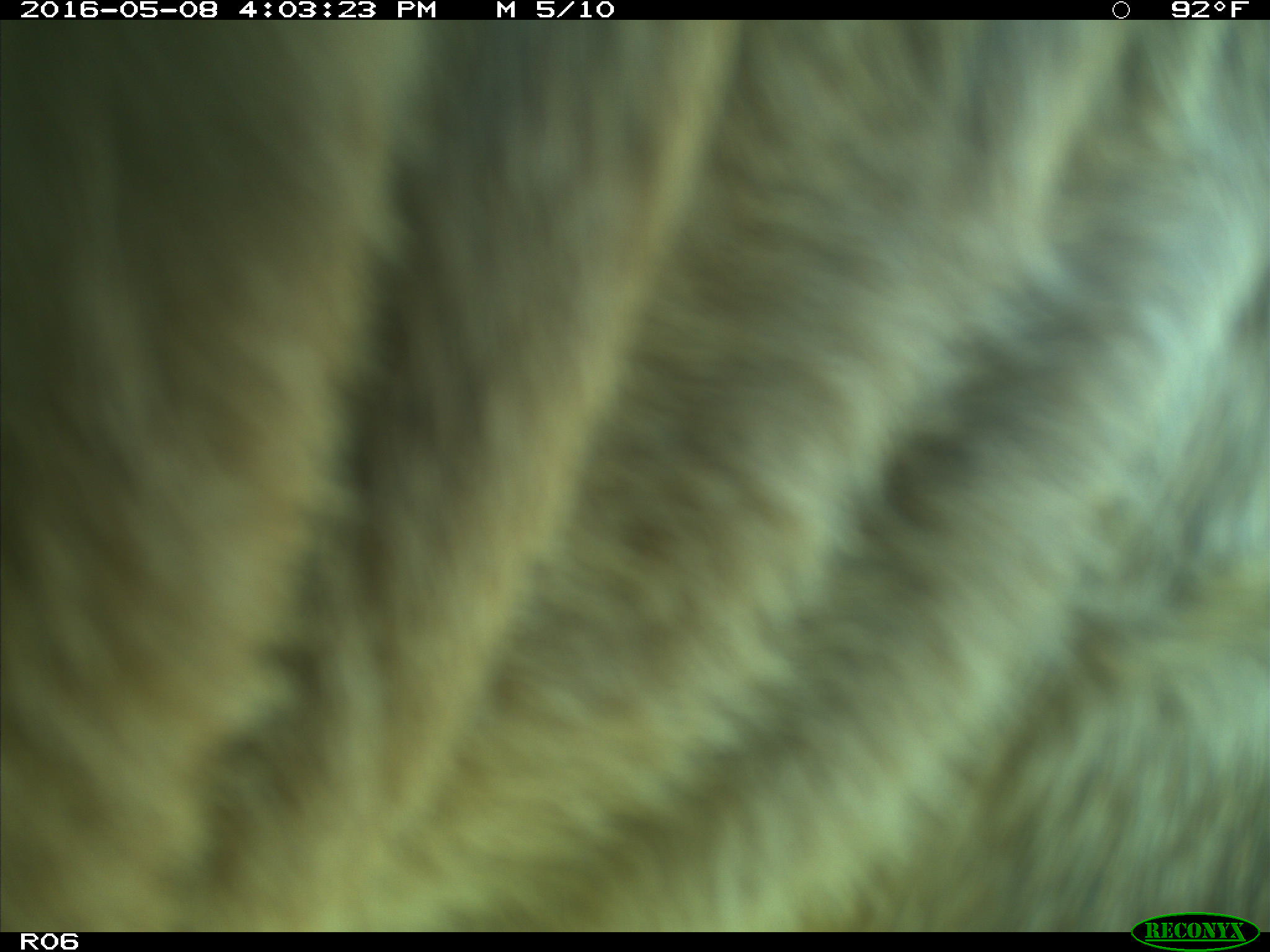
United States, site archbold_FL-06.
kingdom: Animalia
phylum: Chordata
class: Mammalia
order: Artiodactyla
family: Bovidae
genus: Bos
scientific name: Bos taurus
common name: domestic cow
Bos taurus (domestic cow).